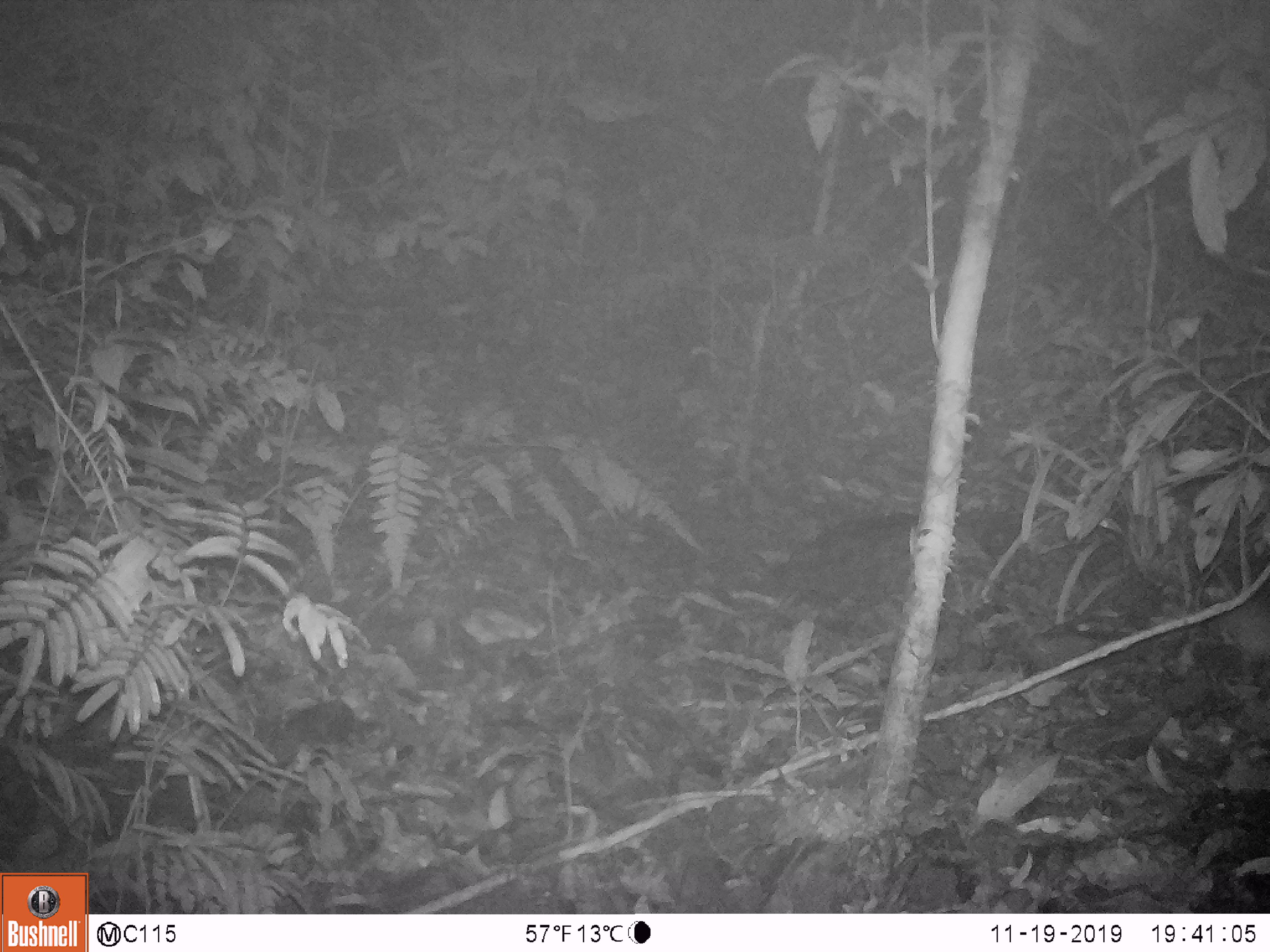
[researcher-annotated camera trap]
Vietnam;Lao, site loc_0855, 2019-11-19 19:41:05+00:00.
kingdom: Animalia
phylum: Chordata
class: Mammalia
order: Rodentia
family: Muridae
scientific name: Muridae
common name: old-world mice and rats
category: unidentified murid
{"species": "unidentified murid (old-world mice and rats) (Muridae)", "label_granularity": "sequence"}